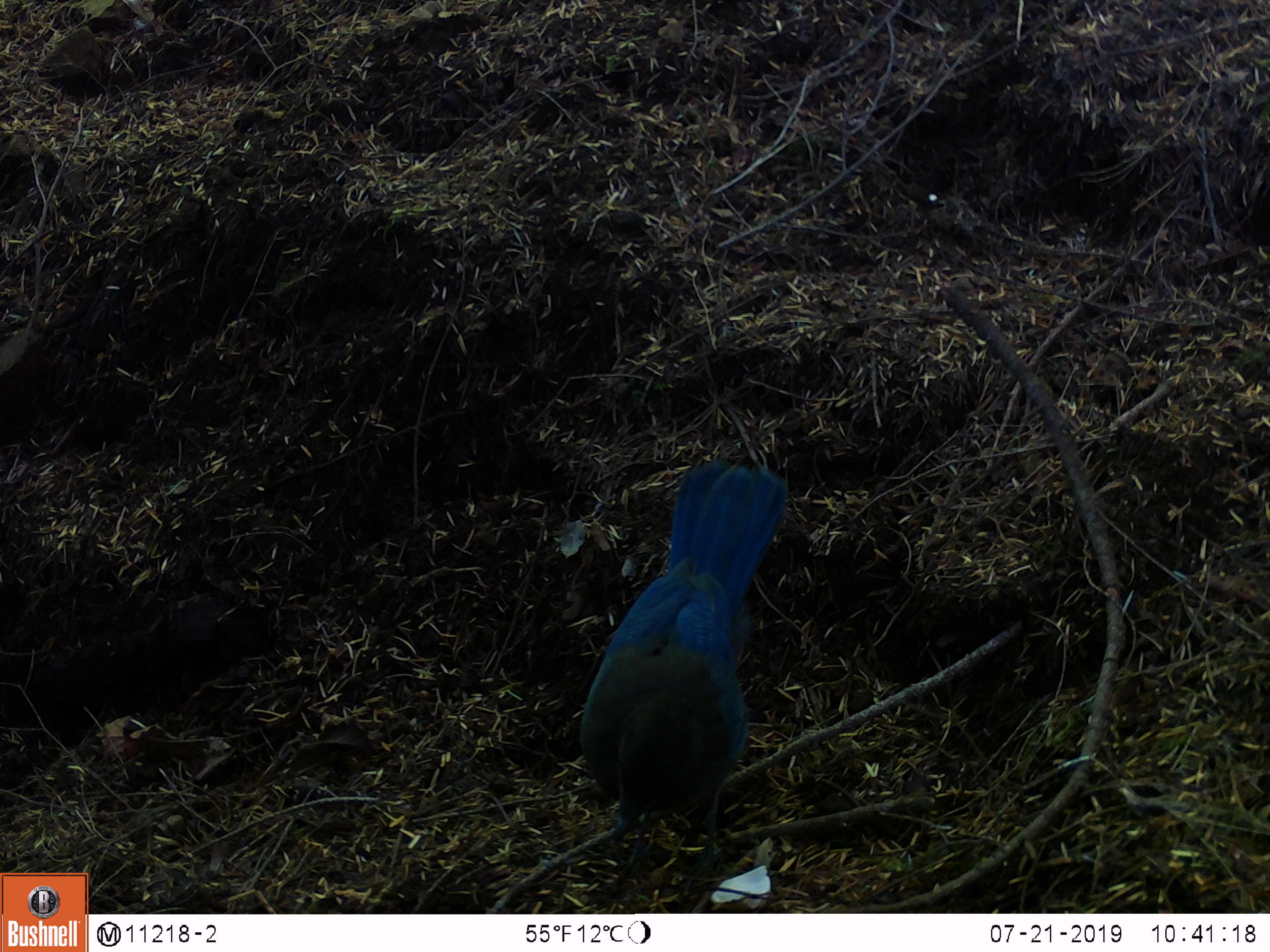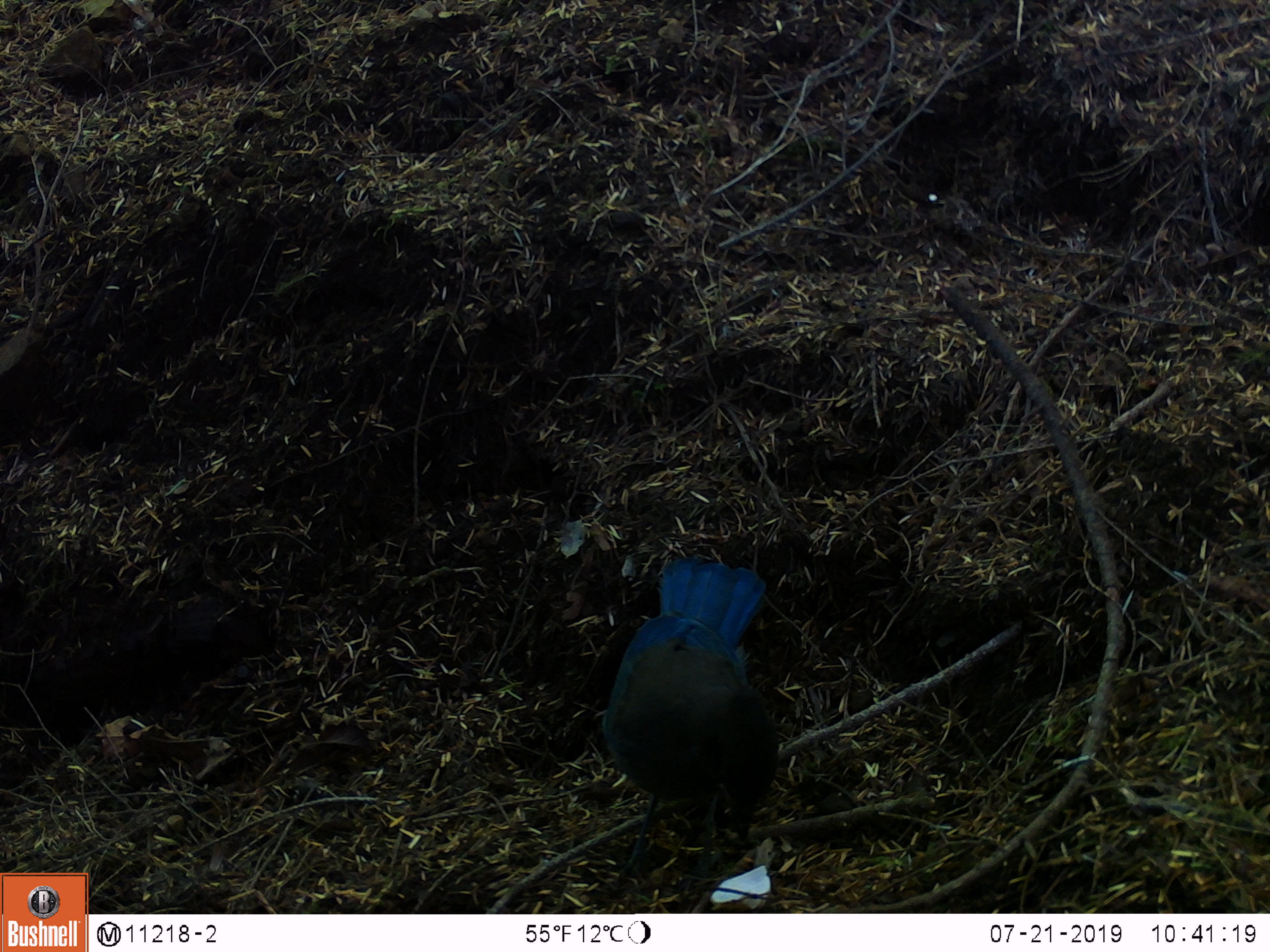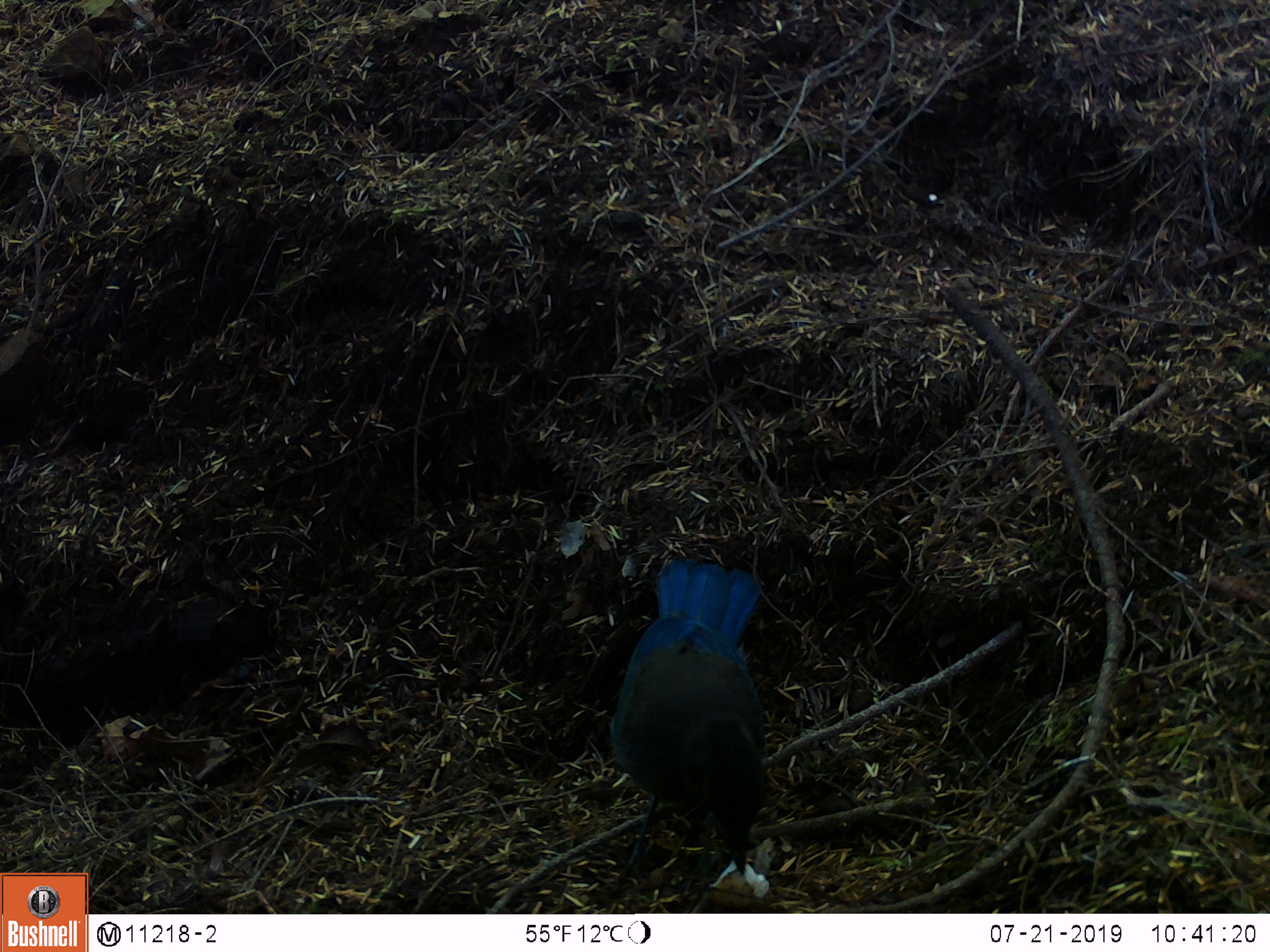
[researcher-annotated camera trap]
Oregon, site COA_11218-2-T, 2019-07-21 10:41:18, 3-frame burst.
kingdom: Animalia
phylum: Chordata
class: Aves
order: Passeriformes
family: Corvidae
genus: Cyanocitta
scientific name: Cyanocitta stelleri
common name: steller's jay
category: stellers jay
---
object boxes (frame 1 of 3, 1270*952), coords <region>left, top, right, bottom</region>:
stellers jay: <region>573, 455, 790, 877</region>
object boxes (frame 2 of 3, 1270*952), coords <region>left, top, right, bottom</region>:
stellers jay: <region>595, 558, 777, 886</region>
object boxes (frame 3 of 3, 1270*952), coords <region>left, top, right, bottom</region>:
stellers jay: <region>595, 552, 779, 883</region>